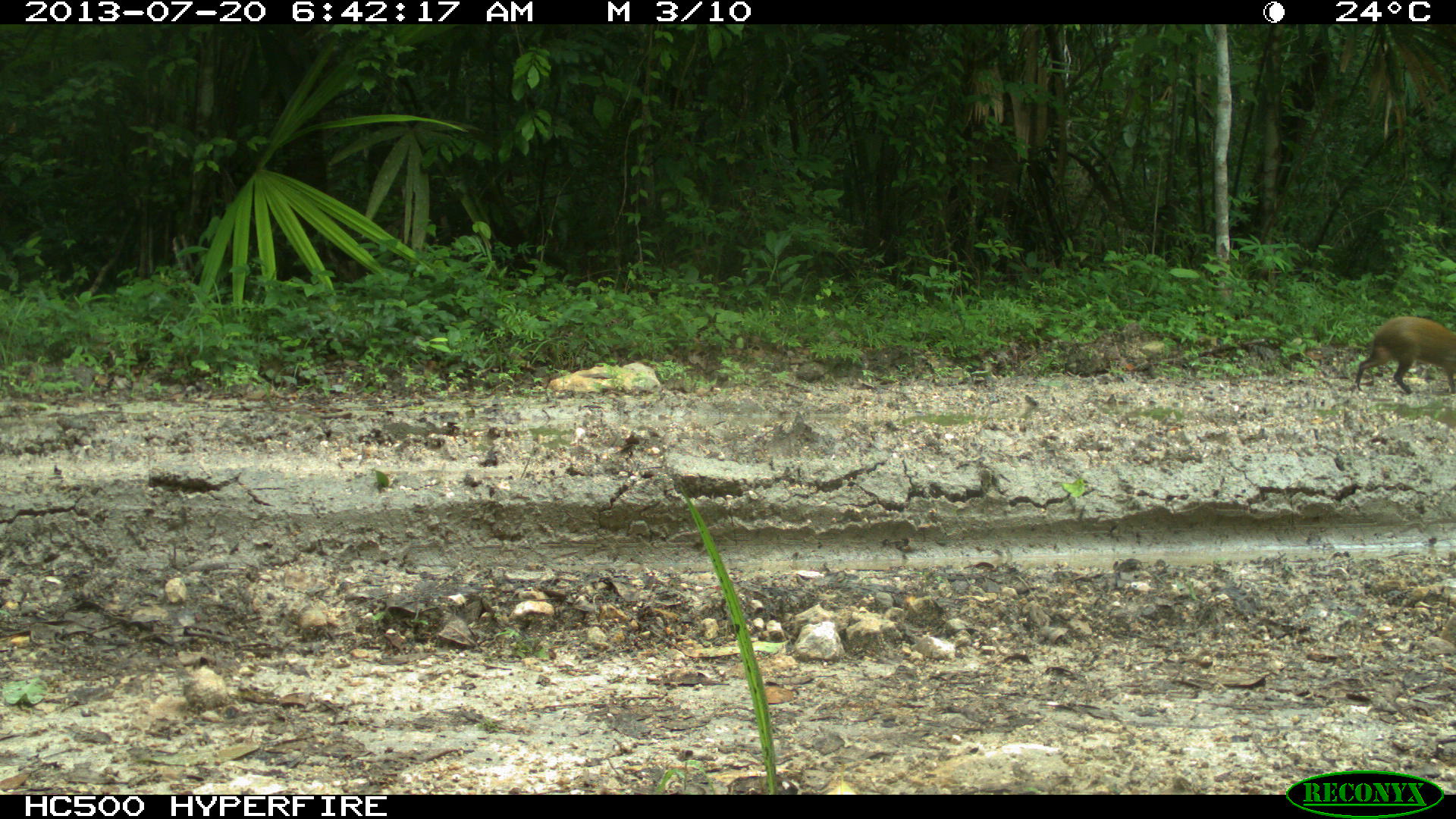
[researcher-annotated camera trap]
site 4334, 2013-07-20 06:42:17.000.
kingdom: Animalia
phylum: Chordata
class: Mammalia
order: Rodentia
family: Dasyproctidae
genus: Dasyprocta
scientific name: Dasyprocta punctata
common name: central american agouti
Dasyprocta punctata (central american agouti), count 1.